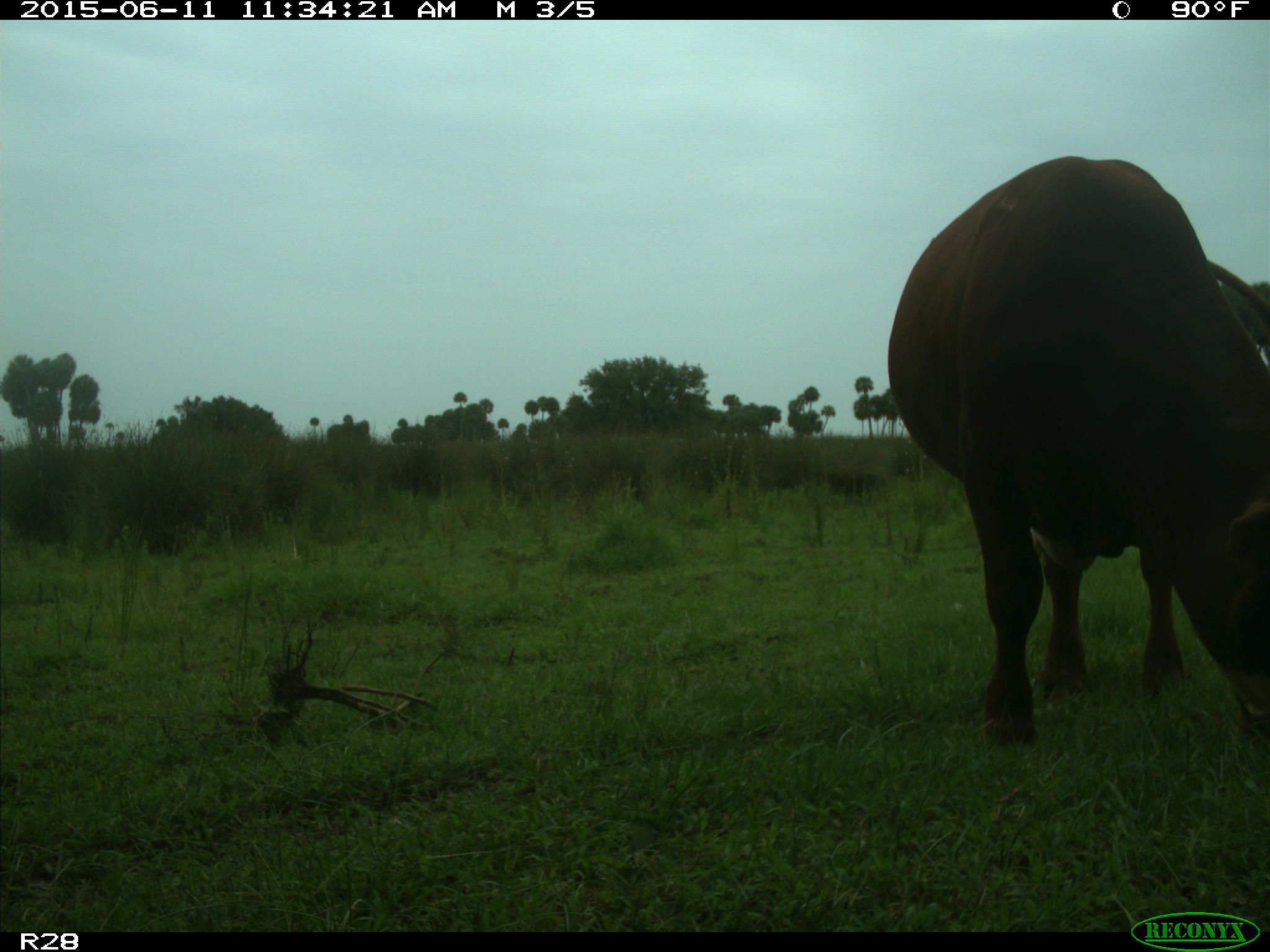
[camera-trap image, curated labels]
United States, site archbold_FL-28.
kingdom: Animalia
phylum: Chordata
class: Mammalia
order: Artiodactyla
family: Bovidae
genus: Bos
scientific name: Bos taurus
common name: domestic cow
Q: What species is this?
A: Bos taurus (domestic cow).